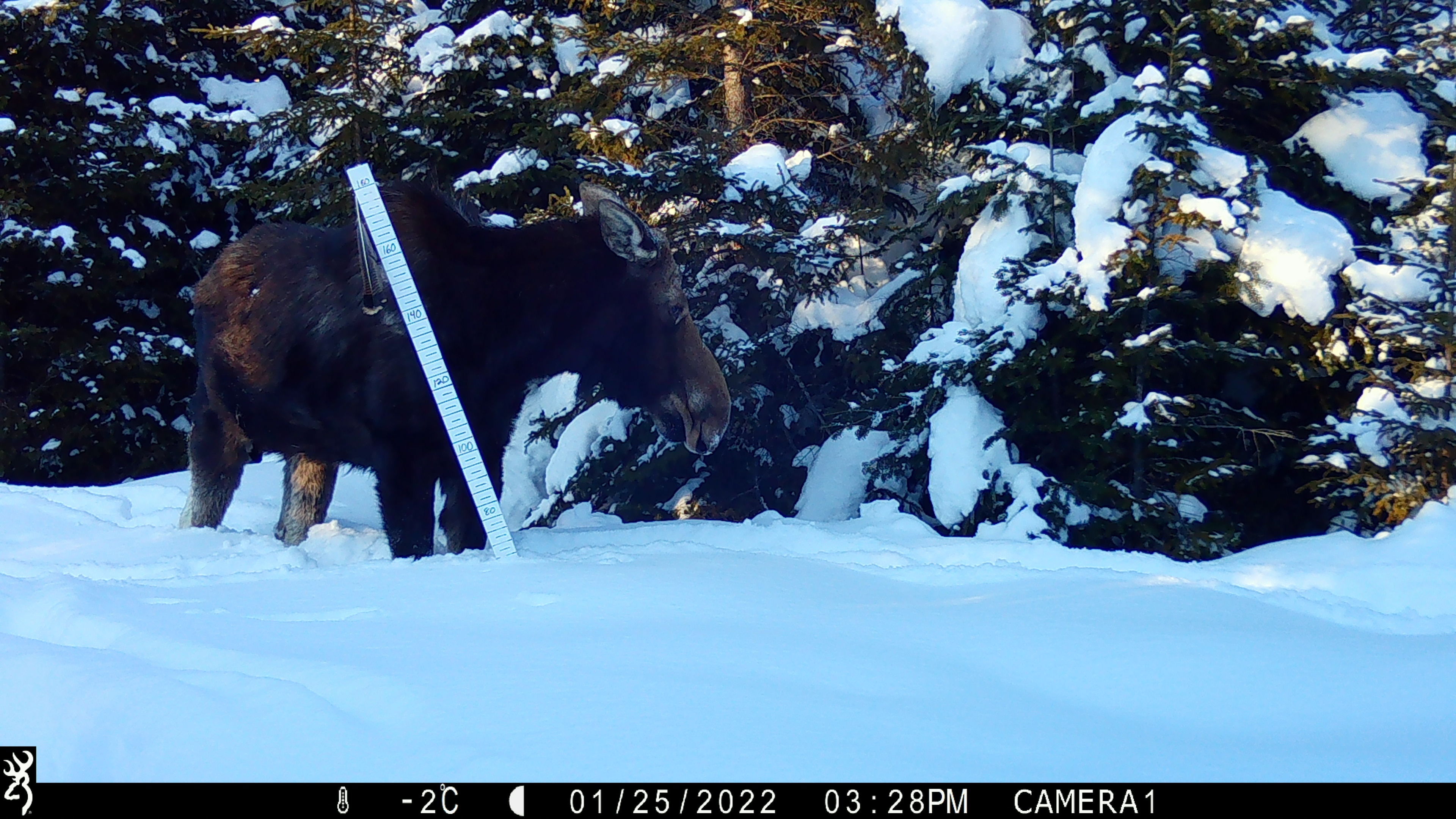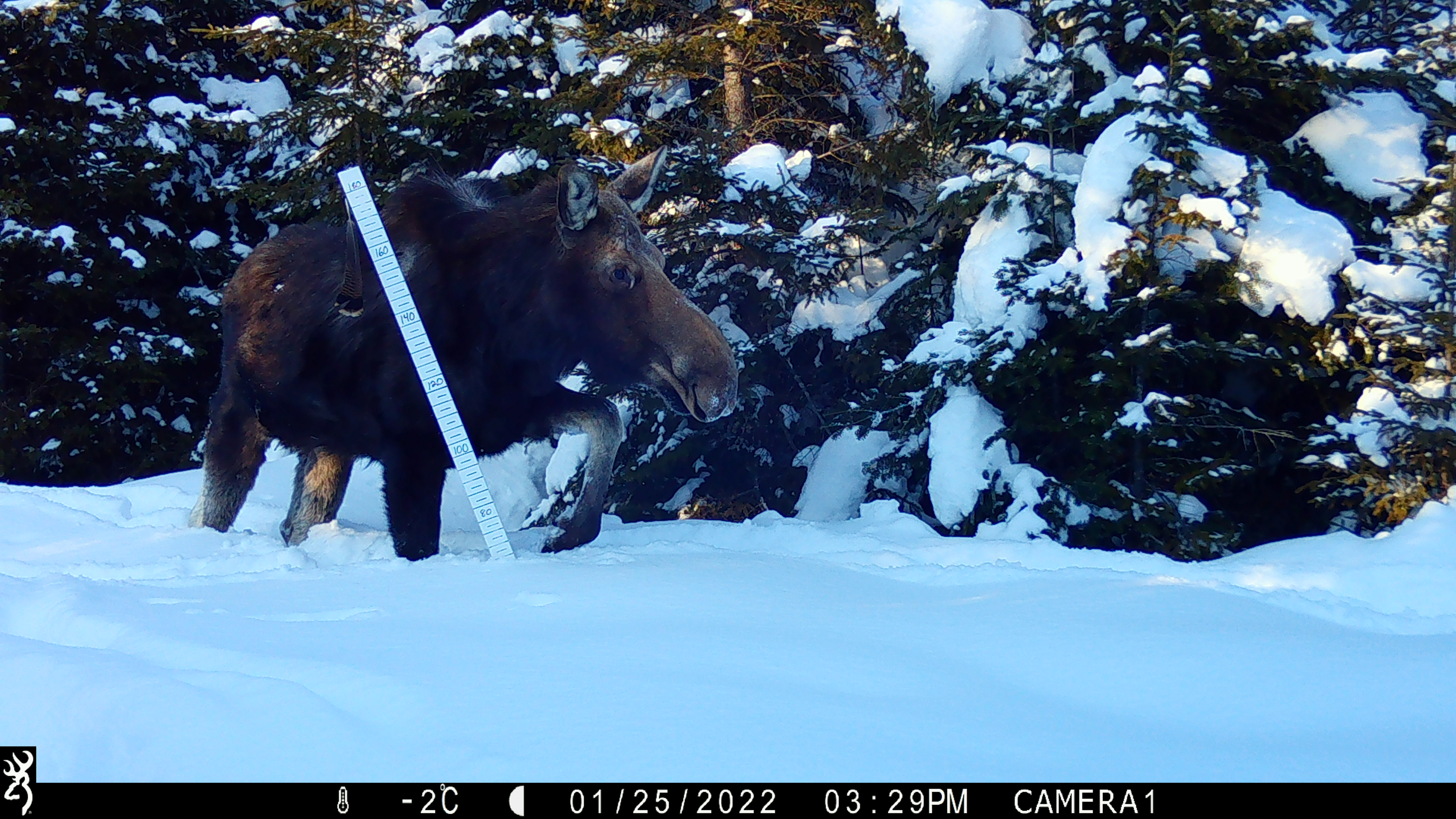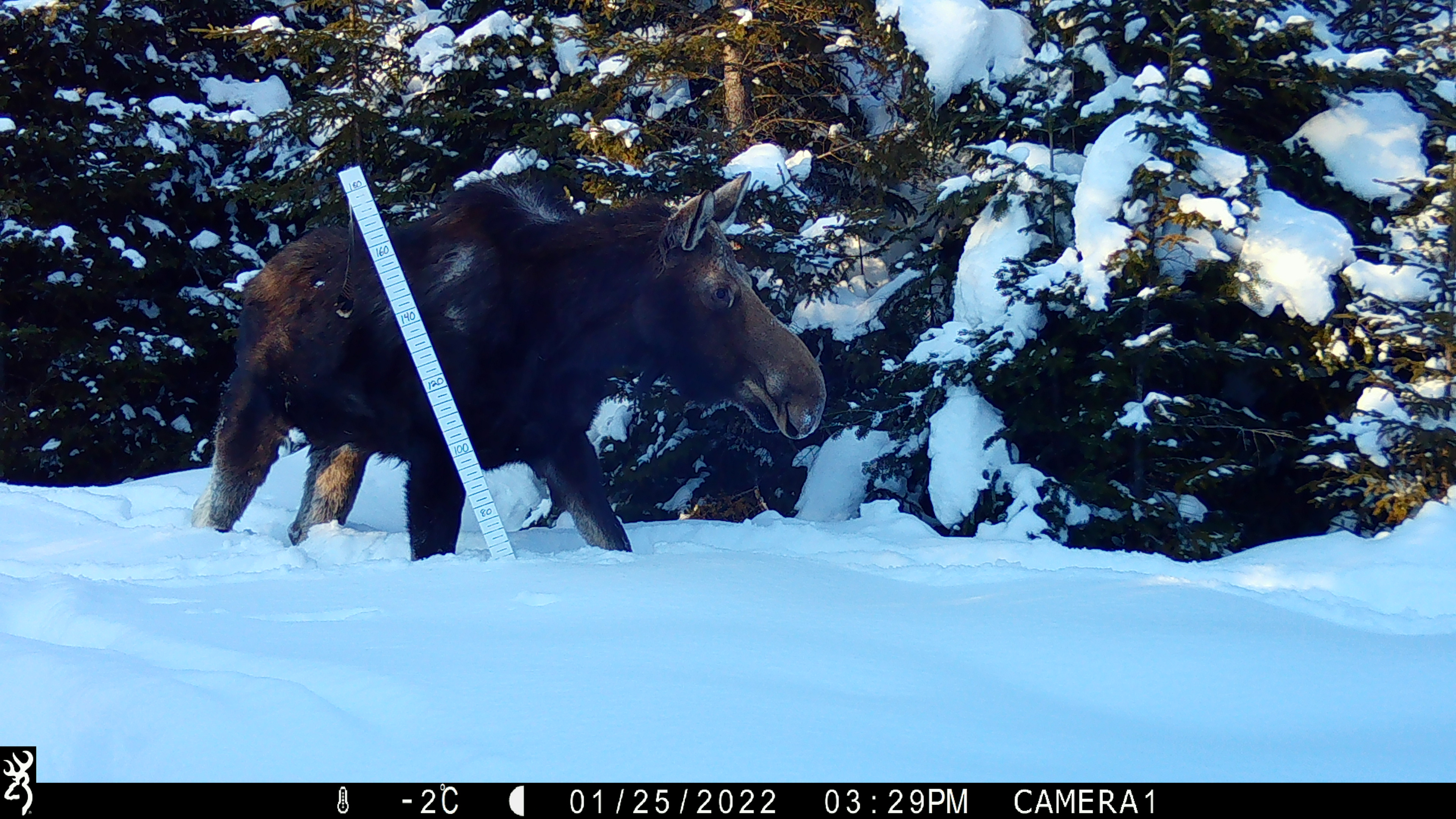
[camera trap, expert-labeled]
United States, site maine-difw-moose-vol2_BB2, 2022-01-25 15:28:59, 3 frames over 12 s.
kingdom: Animalia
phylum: Chordata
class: Mammalia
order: Artiodactyla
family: Cervidae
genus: Alces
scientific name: Alces alces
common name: moose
Moose (Alces alces).